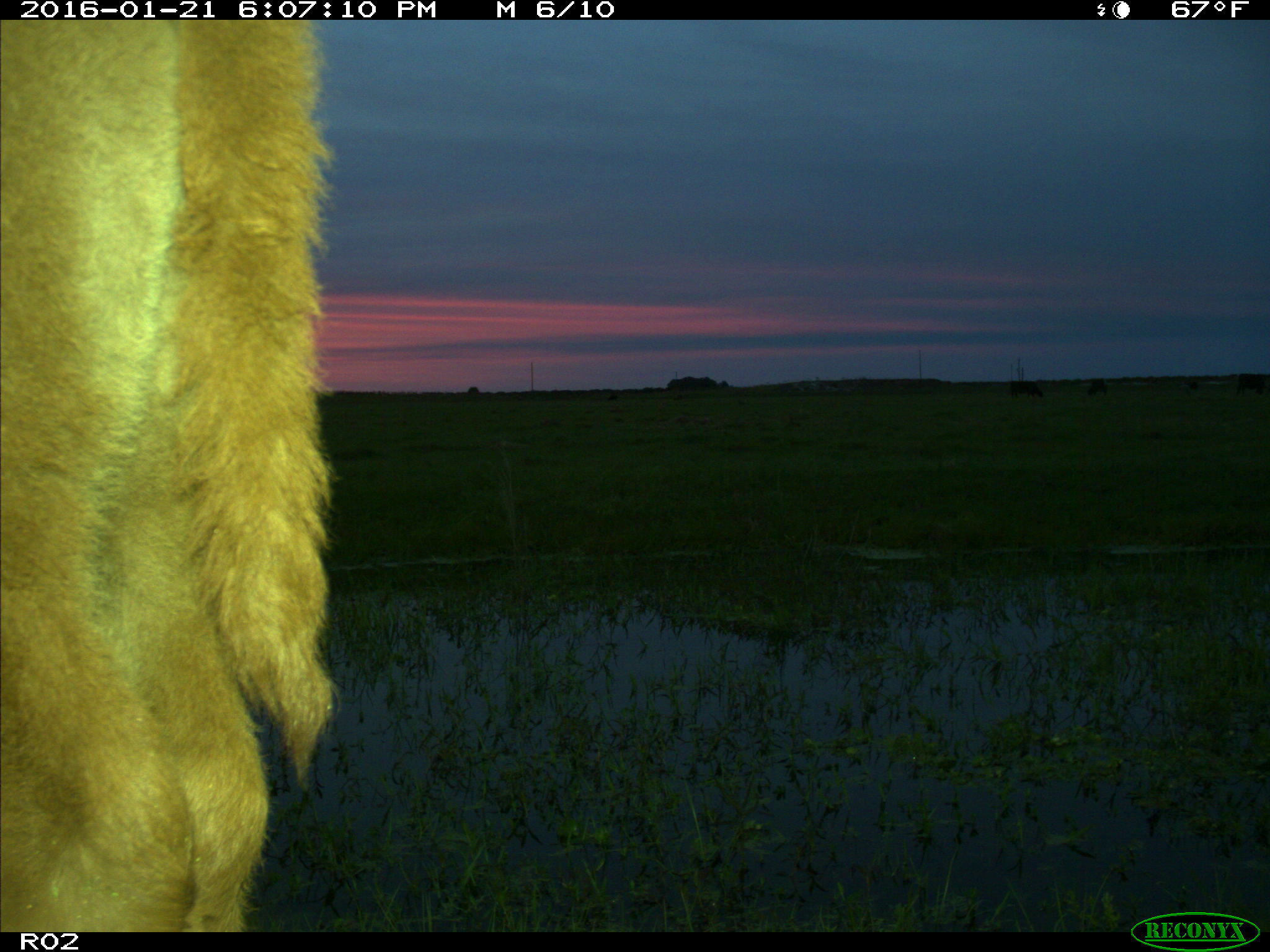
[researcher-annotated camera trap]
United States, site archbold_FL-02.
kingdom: Animalia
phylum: Chordata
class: Mammalia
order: Artiodactyla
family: Bovidae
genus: Bos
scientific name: Bos taurus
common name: domestic cow